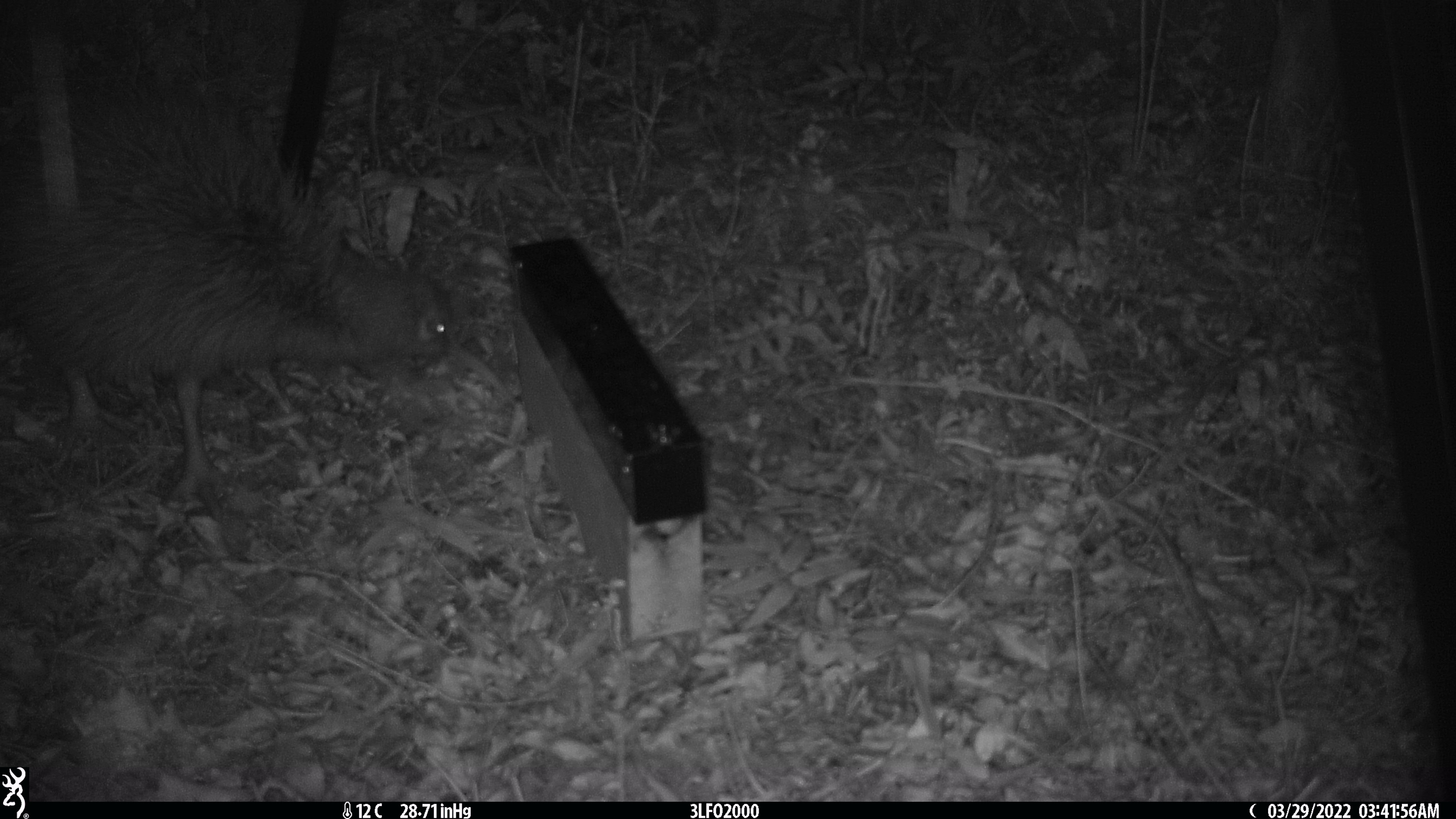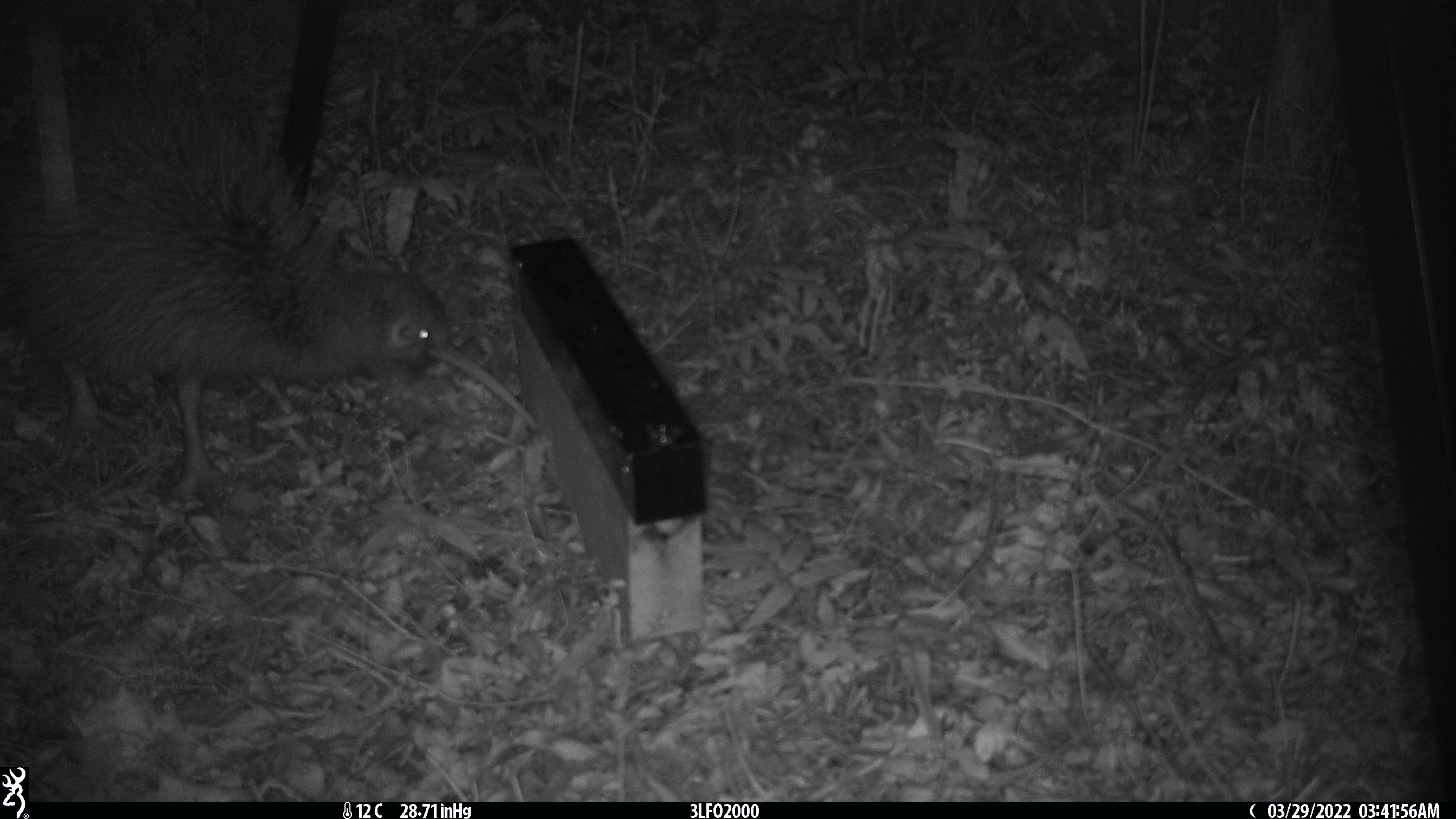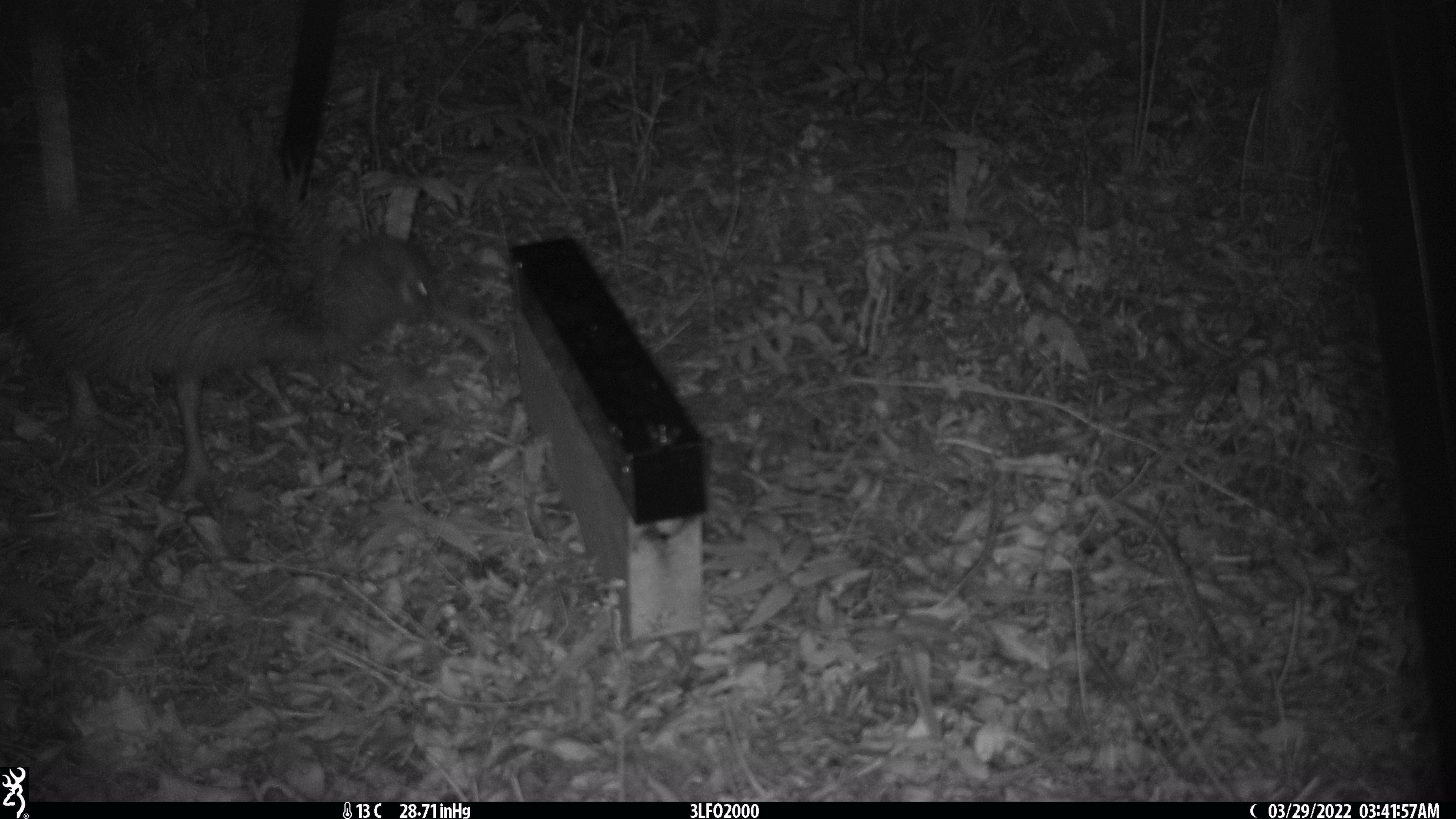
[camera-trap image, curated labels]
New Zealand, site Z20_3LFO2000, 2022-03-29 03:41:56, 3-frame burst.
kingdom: Animalia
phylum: Chordata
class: Aves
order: Apterygiformes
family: Apterygidae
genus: Apteryx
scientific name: Apteryx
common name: kiwi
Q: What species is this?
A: Kiwi (Apteryx).